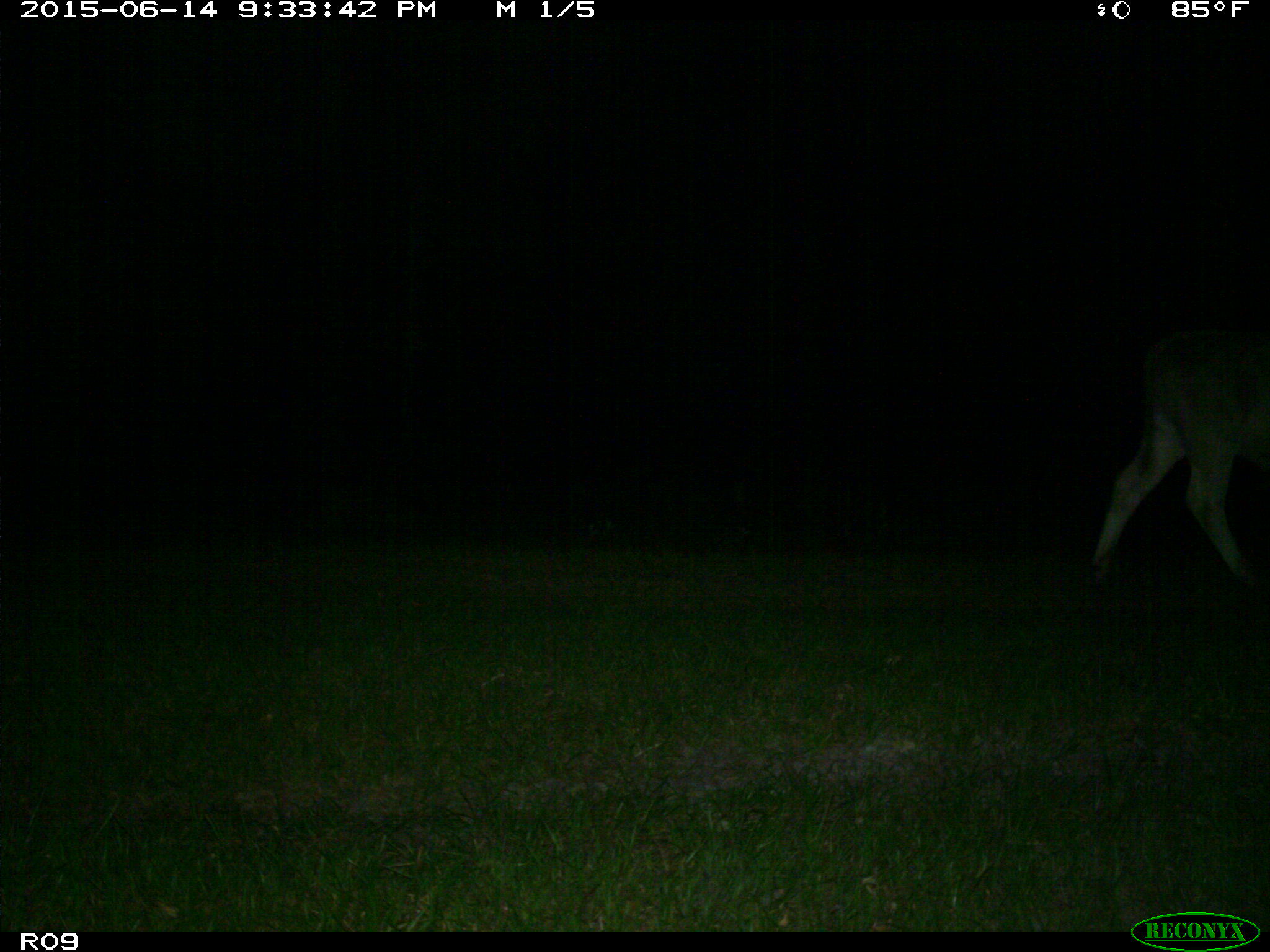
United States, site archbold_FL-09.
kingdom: Animalia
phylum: Chordata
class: Mammalia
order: Artiodactyla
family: Bovidae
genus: Bos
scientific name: Bos taurus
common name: domestic cow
Bos taurus (domestic cow).